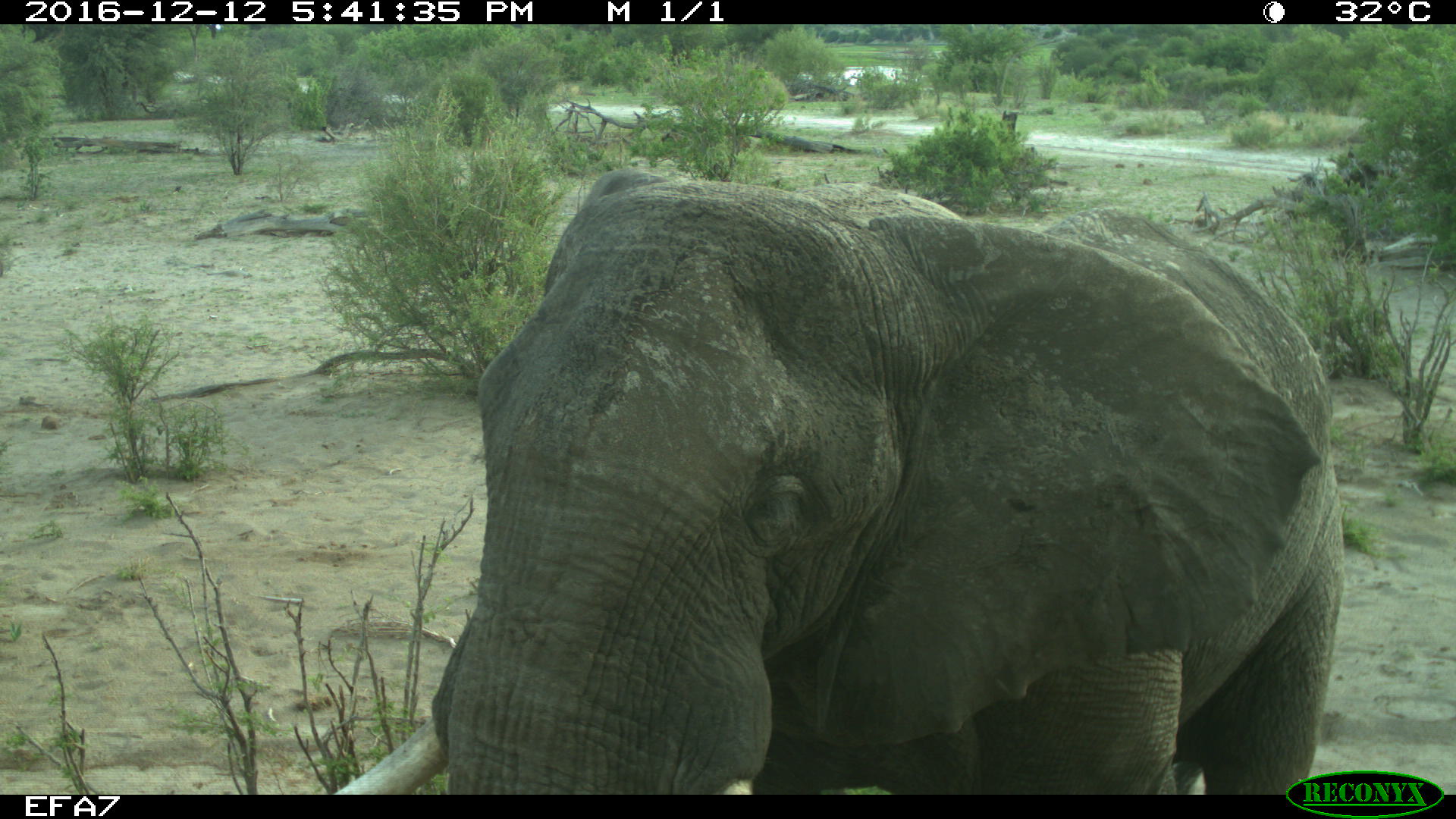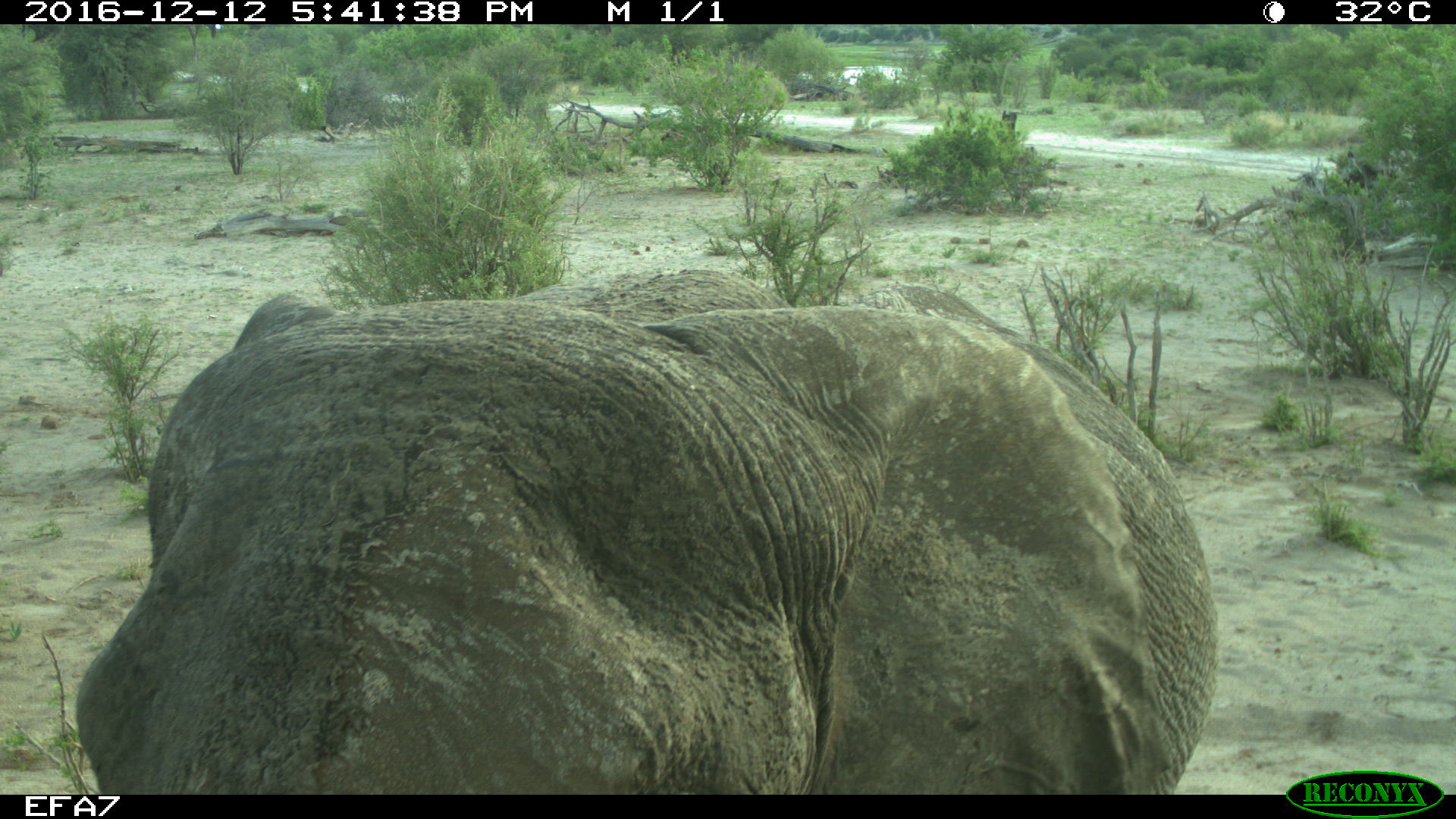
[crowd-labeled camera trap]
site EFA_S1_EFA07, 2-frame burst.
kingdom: Animalia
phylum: Chordata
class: Mammalia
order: Proboscidea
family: Elephantidae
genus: Loxodonta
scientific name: Loxodonta africana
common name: african bush elephant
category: elephant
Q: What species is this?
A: Elephant (african bush elephant) (Loxodonta africana).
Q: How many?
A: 1.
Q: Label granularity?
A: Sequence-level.